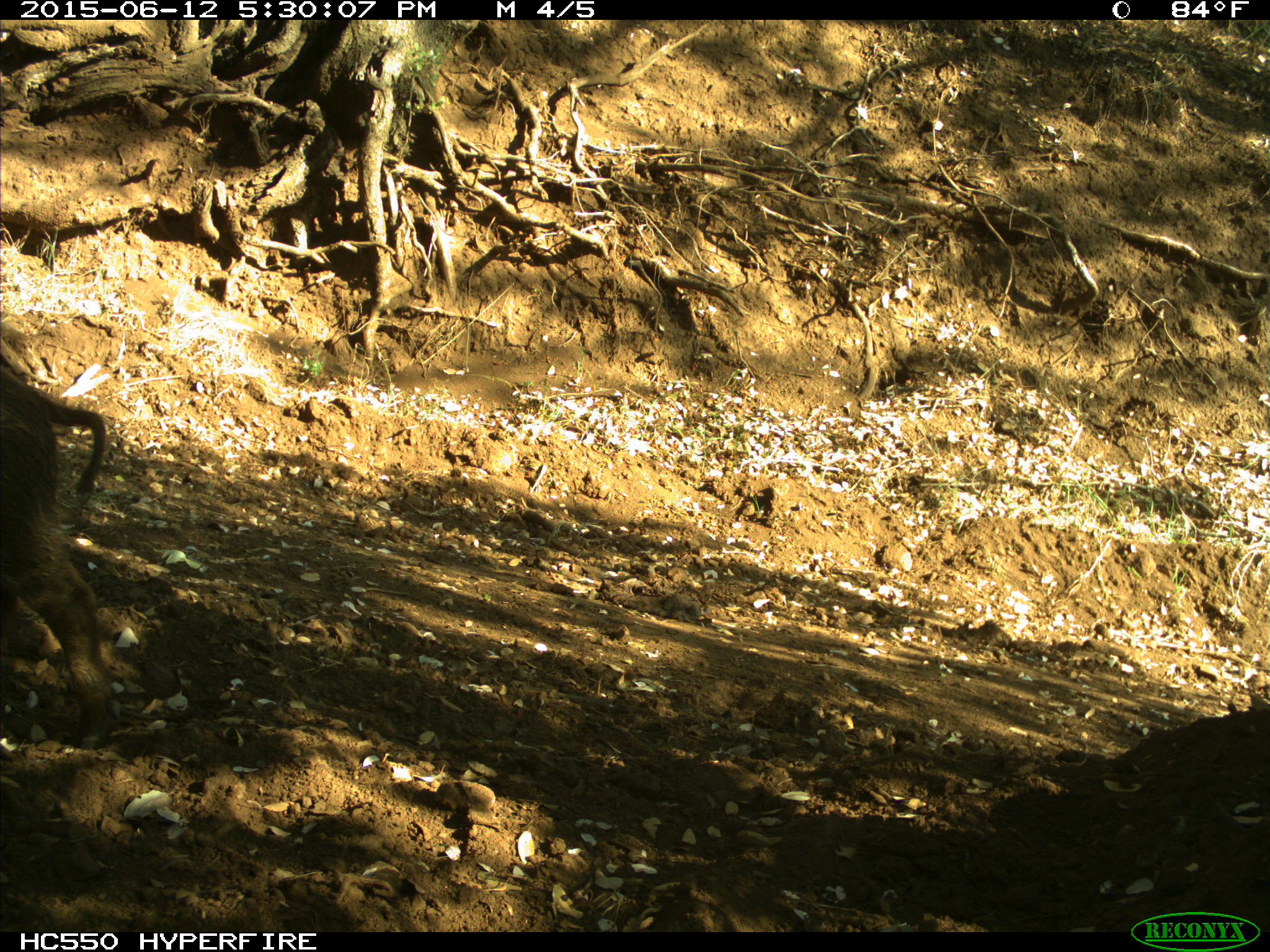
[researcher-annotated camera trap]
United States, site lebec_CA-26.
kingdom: Animalia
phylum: Chordata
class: Mammalia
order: Artiodactyla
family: Suidae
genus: Sus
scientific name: Sus scrofa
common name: wild boar